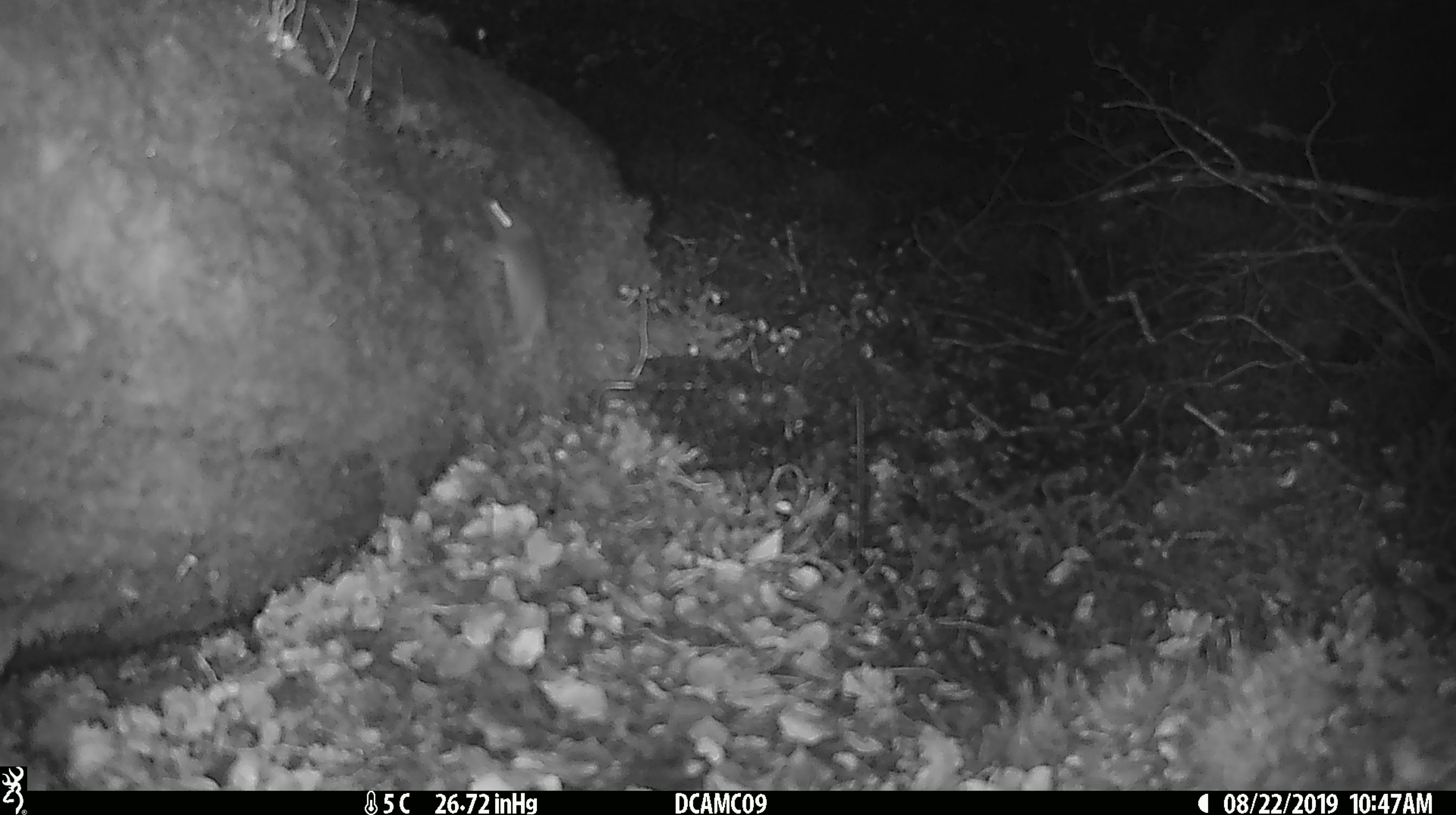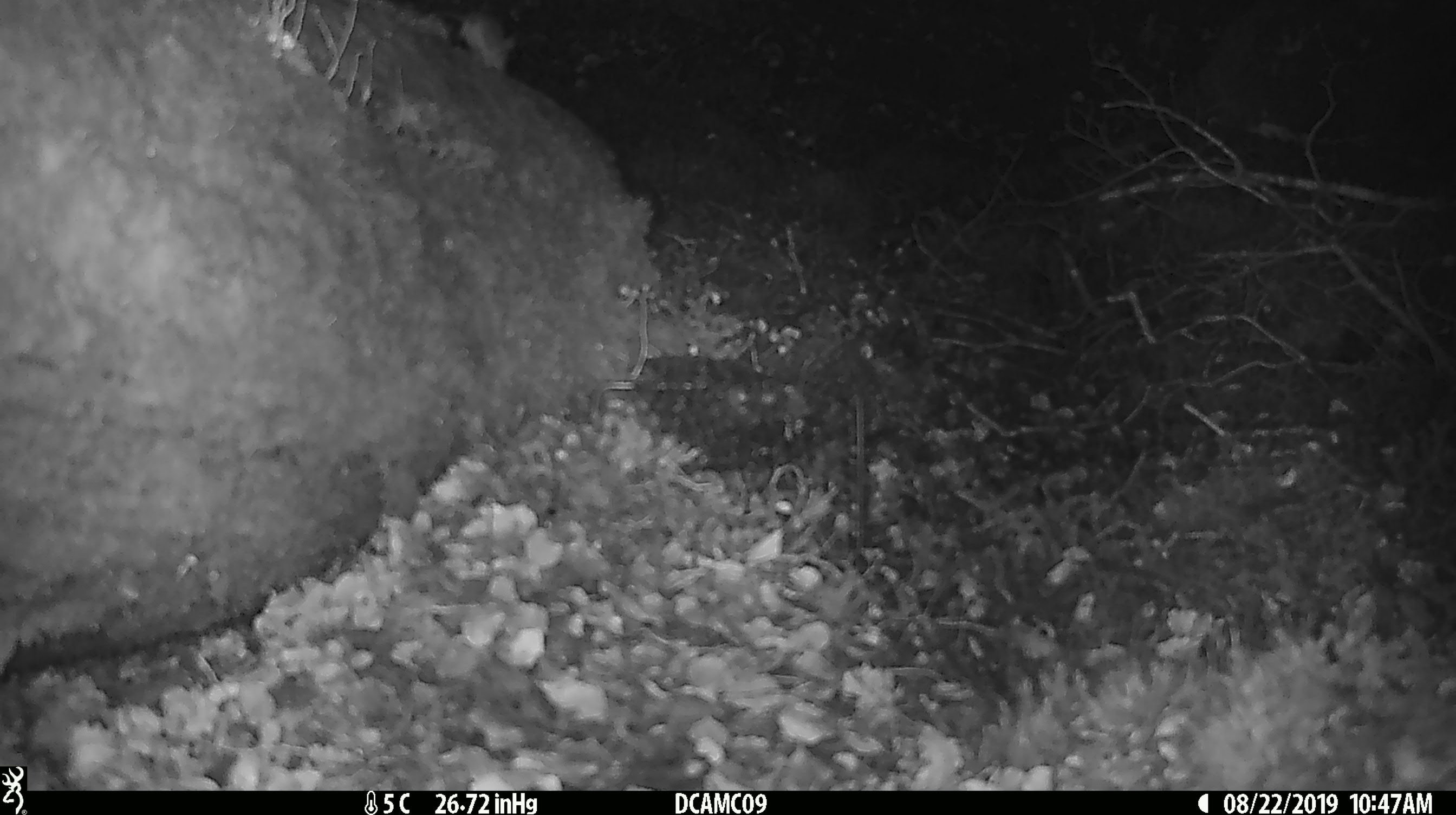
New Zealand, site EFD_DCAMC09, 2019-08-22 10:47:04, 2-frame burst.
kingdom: Animalia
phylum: Chordata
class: Mammalia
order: Rodentia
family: Muridae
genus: Mus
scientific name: Mus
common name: mouse